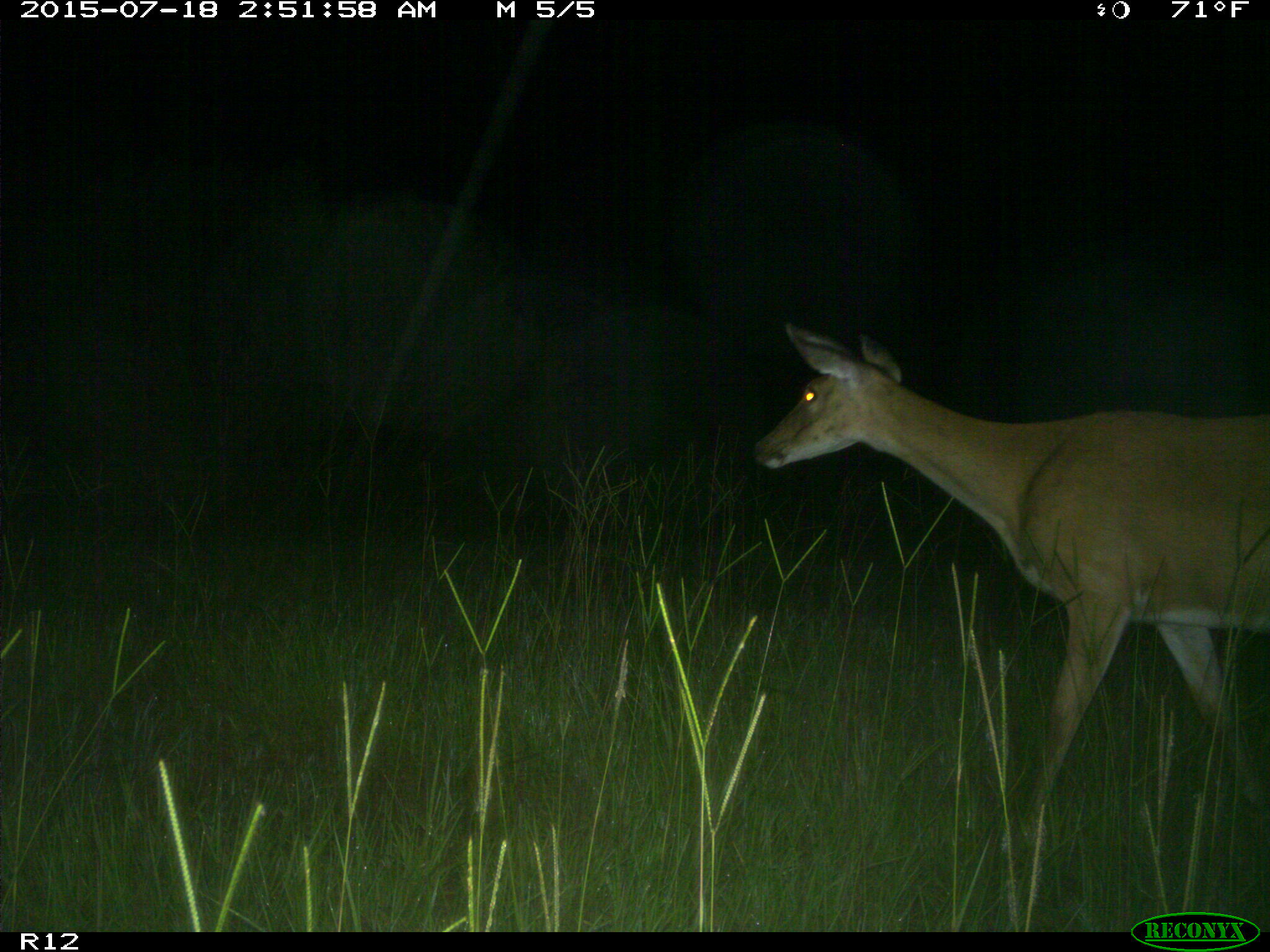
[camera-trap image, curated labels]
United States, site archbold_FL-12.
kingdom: Animalia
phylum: Chordata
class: Mammalia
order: Artiodactyla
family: Cervidae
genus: Odocoileus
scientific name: Odocoileus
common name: deer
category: unidentified deer